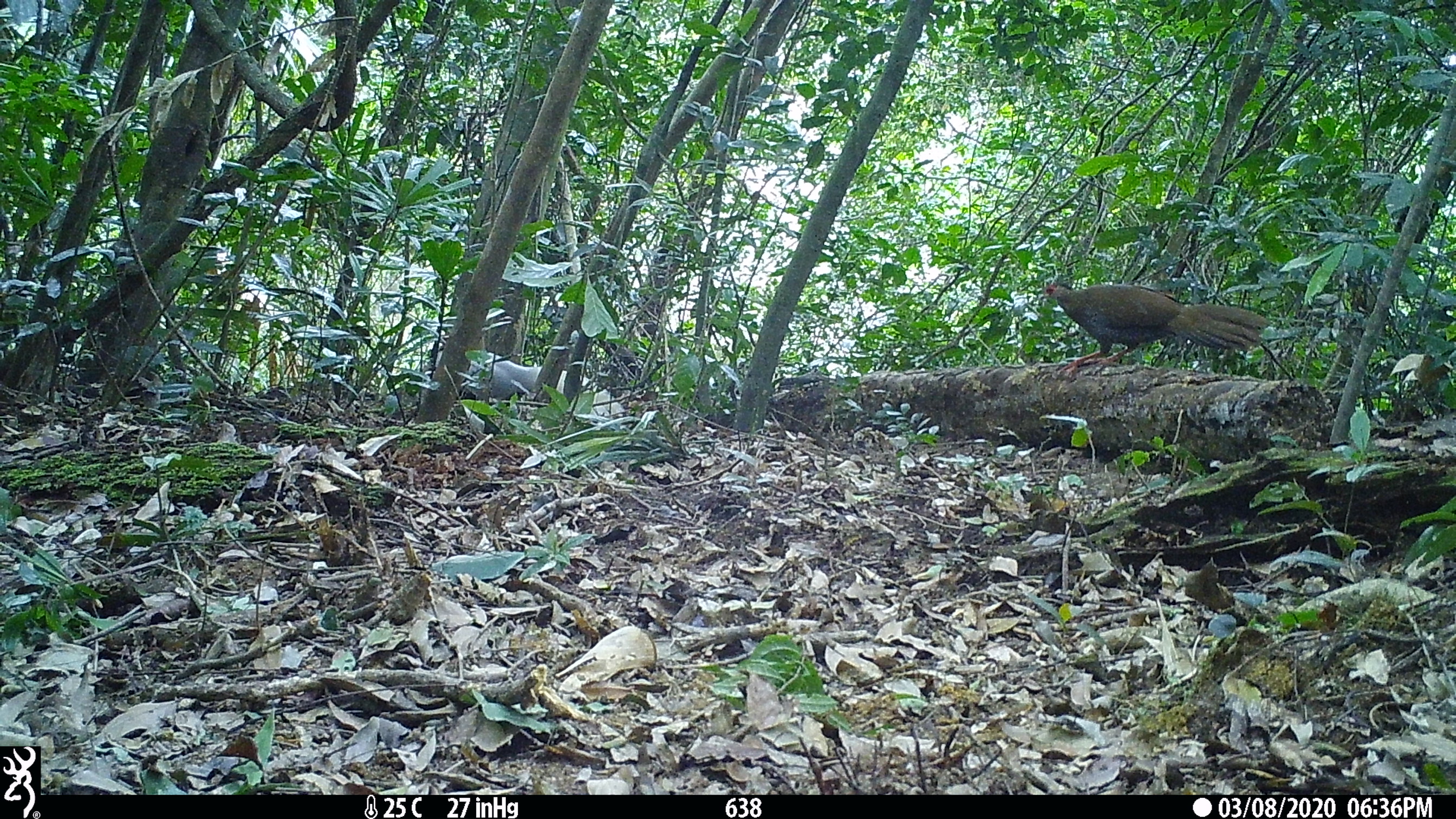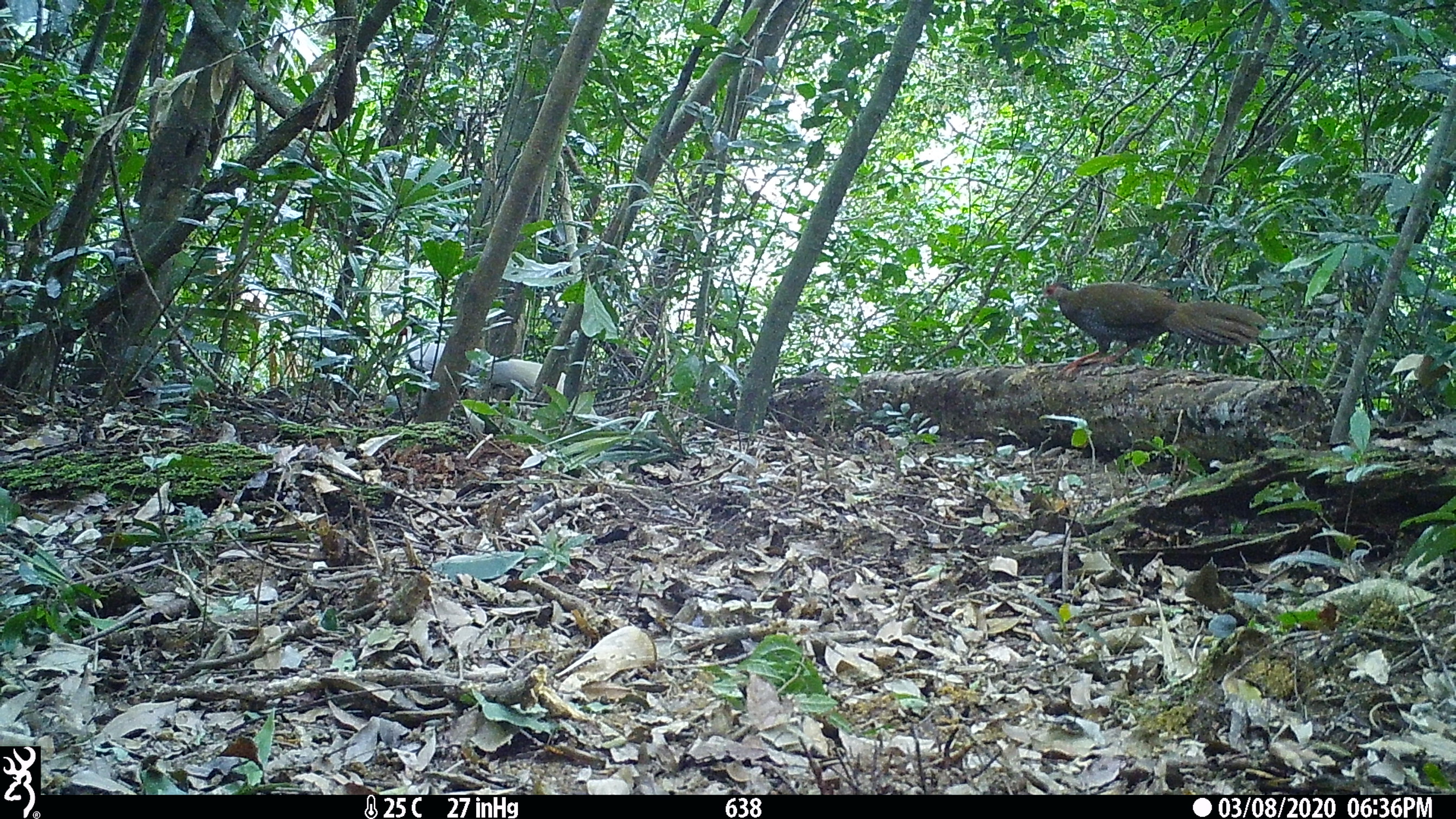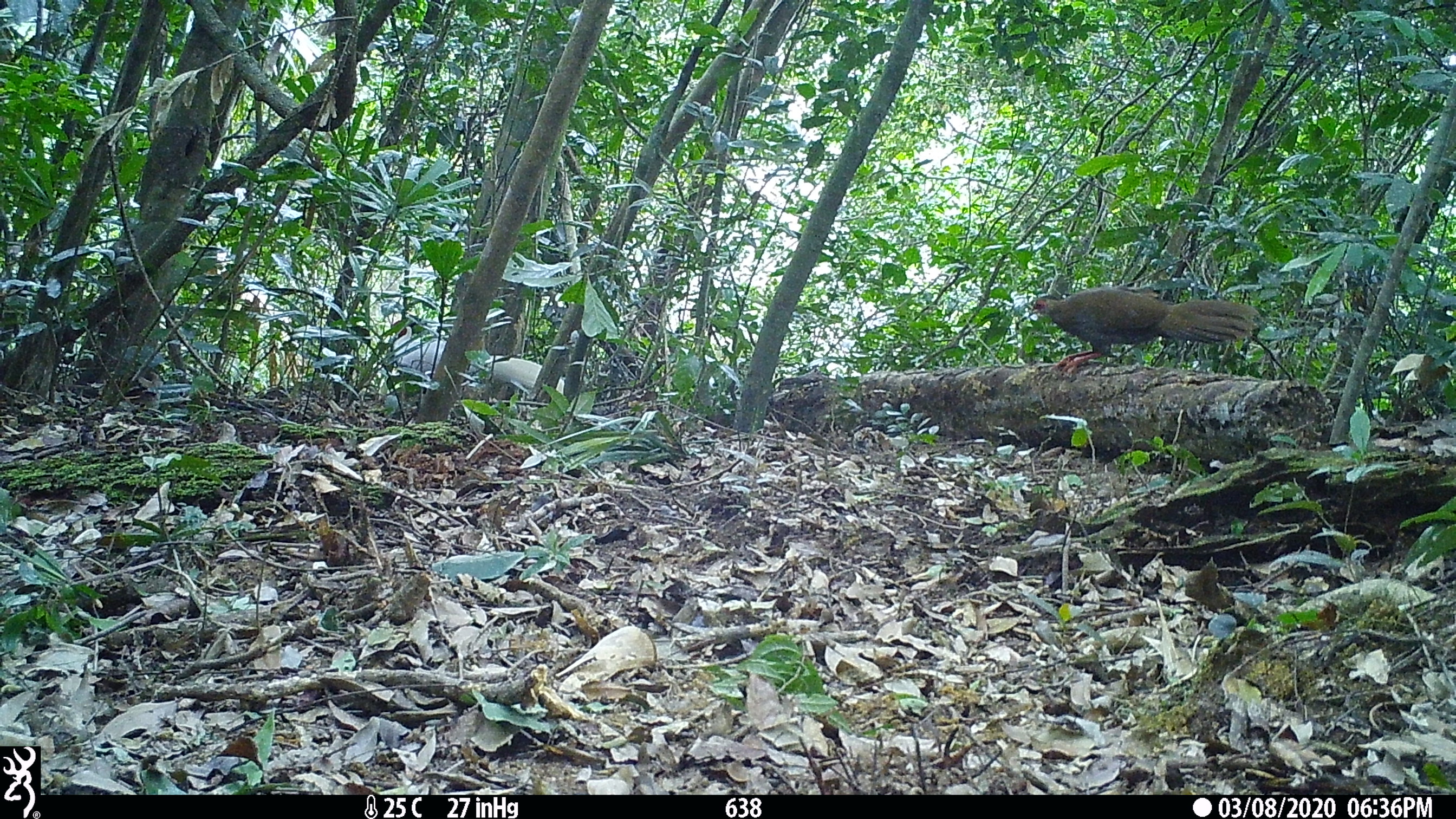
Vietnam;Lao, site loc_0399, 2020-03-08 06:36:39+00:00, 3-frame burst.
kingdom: Animalia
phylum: Chordata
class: Aves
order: Galliformes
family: Phasianidae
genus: Lophura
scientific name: Lophura nycthemera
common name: silver pheasant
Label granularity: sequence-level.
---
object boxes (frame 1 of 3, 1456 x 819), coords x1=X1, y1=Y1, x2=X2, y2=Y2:
silver pheasant: x1=1040, y1=283, x2=1269, y2=379; x1=430, y1=347, x2=625, y2=417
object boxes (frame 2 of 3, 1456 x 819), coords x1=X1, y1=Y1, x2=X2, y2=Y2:
silver pheasant: x1=1040, y1=283, x2=1266, y2=379; x1=398, y1=323, x2=566, y2=399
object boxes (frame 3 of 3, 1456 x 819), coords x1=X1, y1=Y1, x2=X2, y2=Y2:
silver pheasant: x1=1030, y1=288, x2=1259, y2=379; x1=386, y1=324, x2=564, y2=399